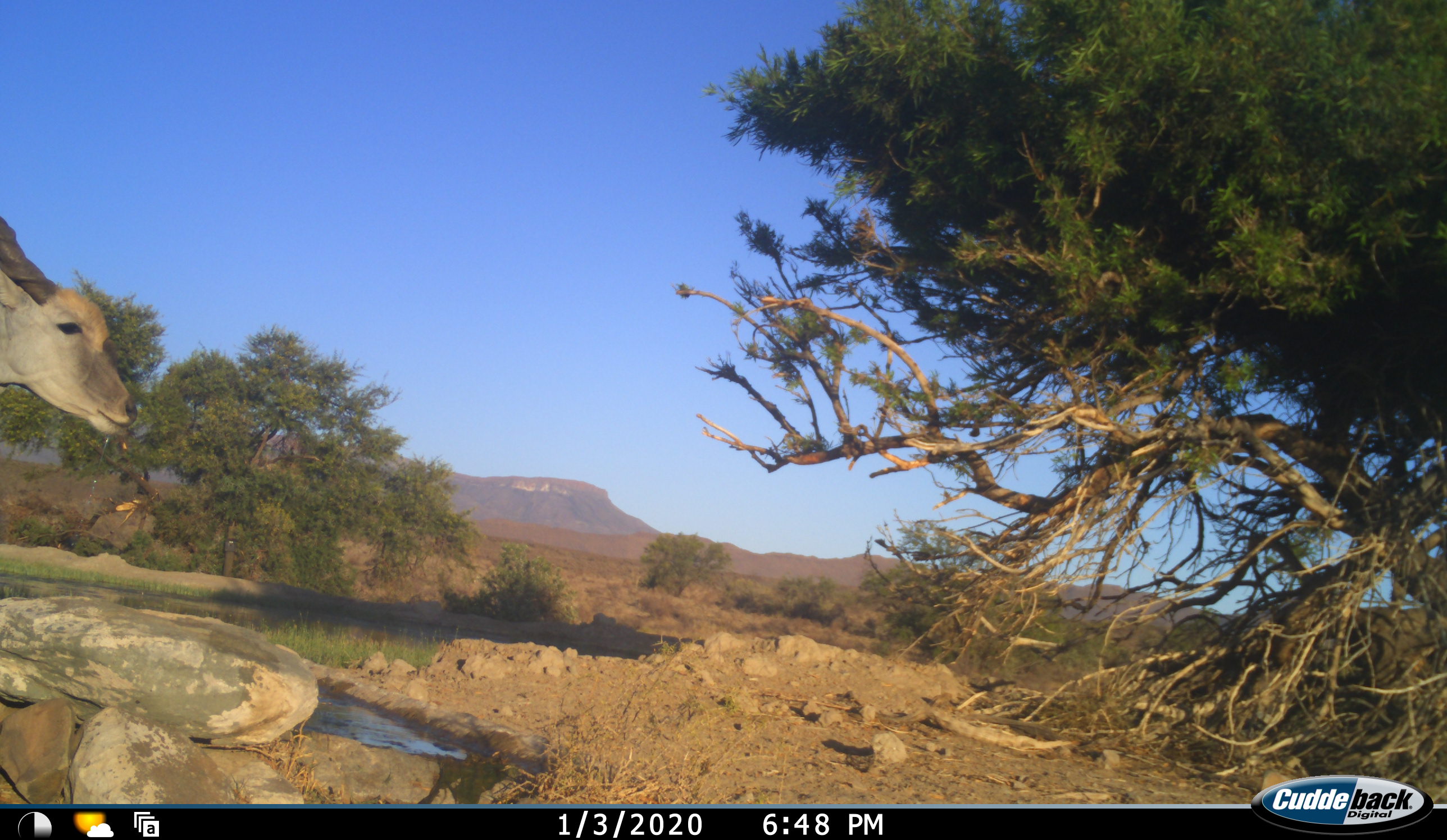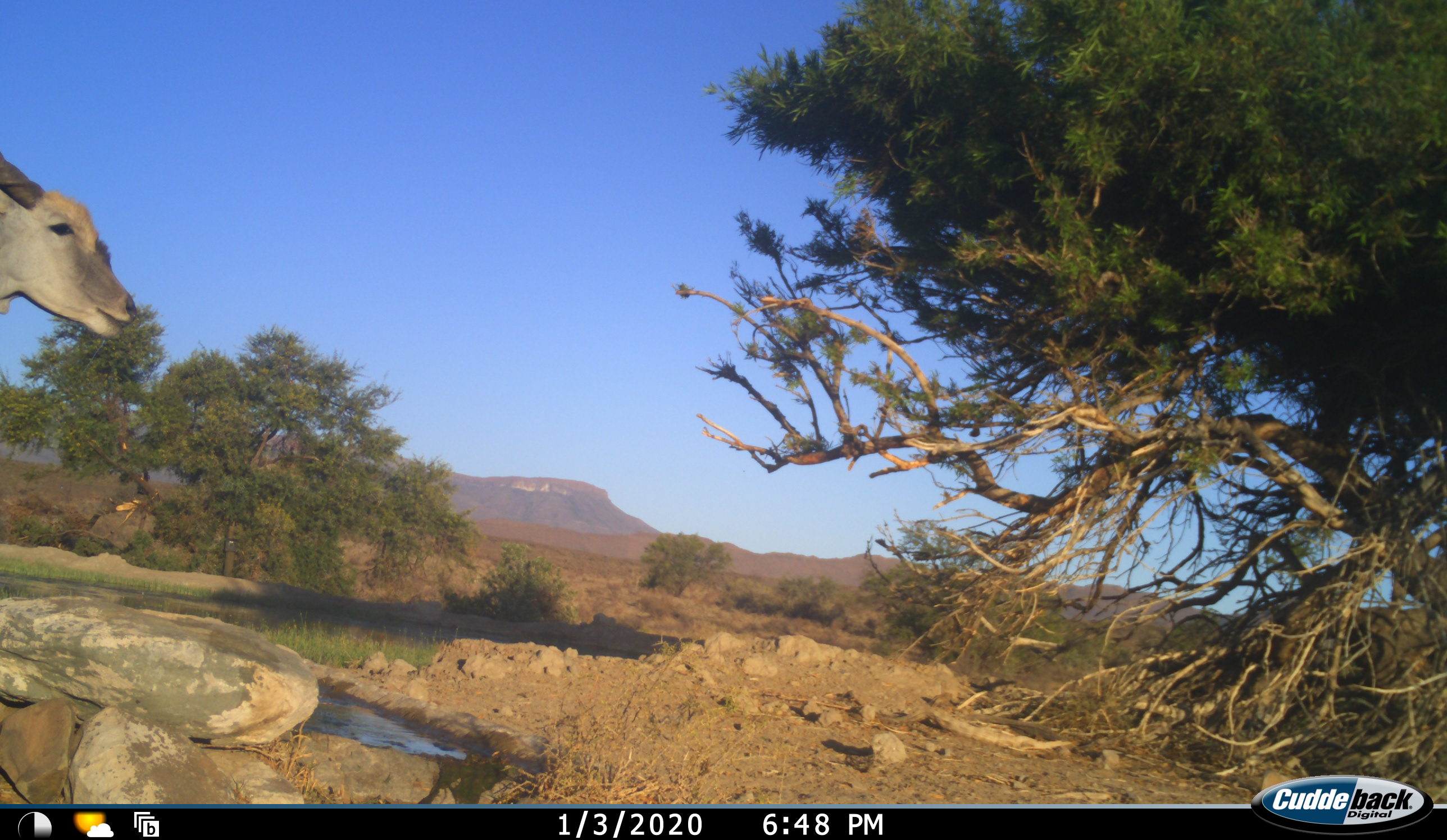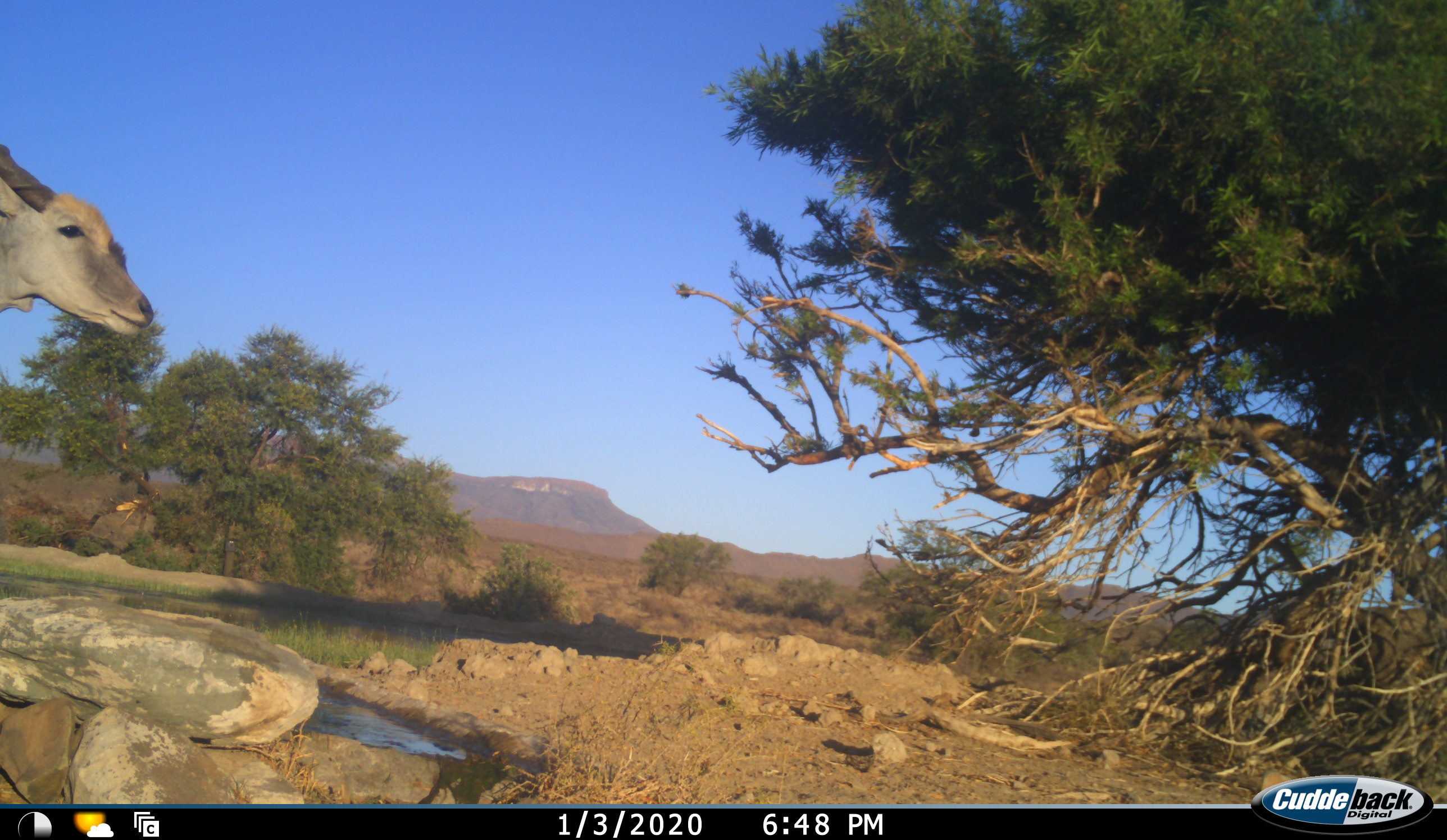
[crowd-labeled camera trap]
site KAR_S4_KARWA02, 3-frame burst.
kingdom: Animalia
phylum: Chordata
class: Mammalia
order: Artiodactyla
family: Bovidae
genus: Tragelaphus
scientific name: Tragelaphus oryx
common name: eland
Eland (Tragelaphus oryx), count 1. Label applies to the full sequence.